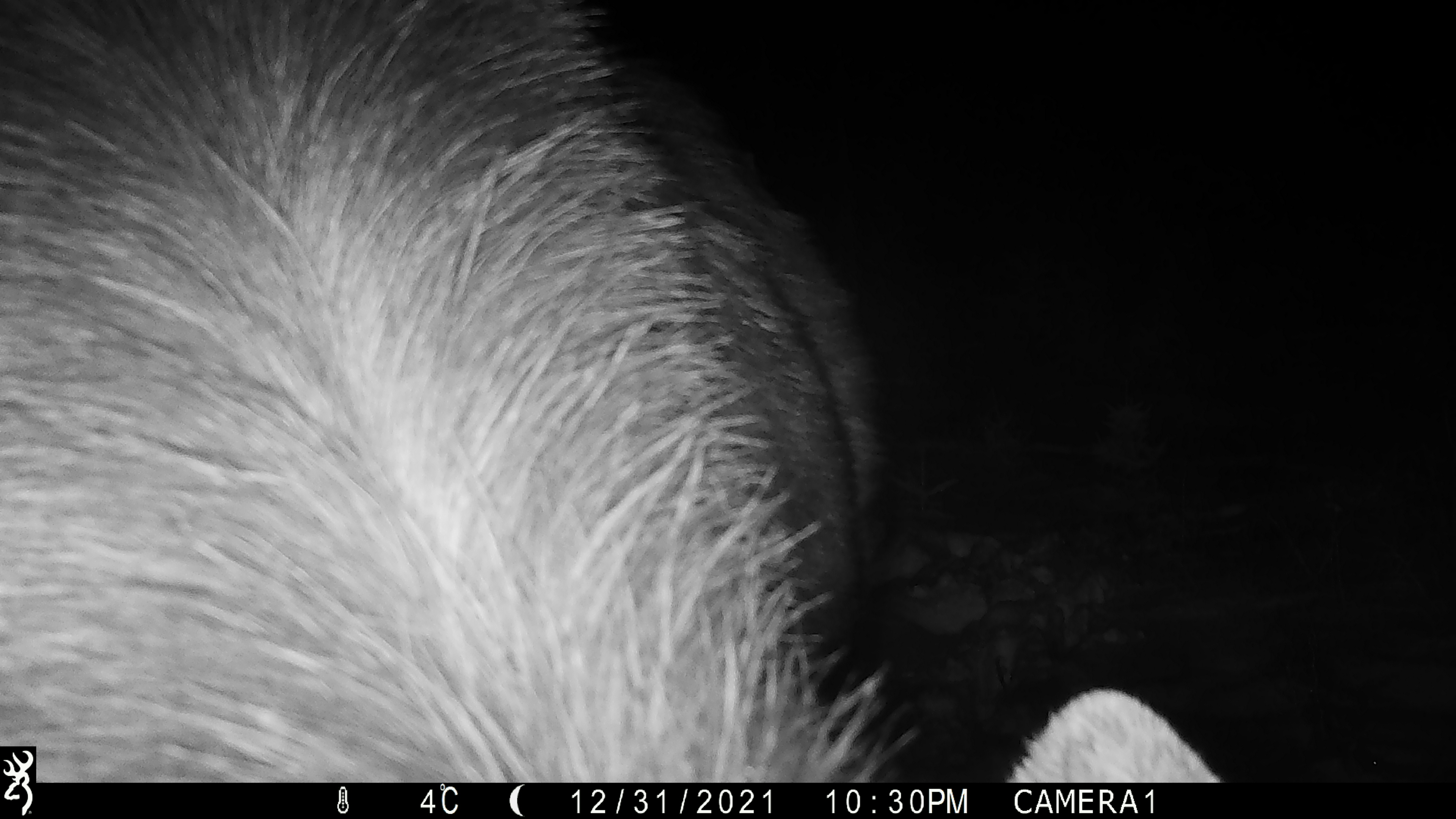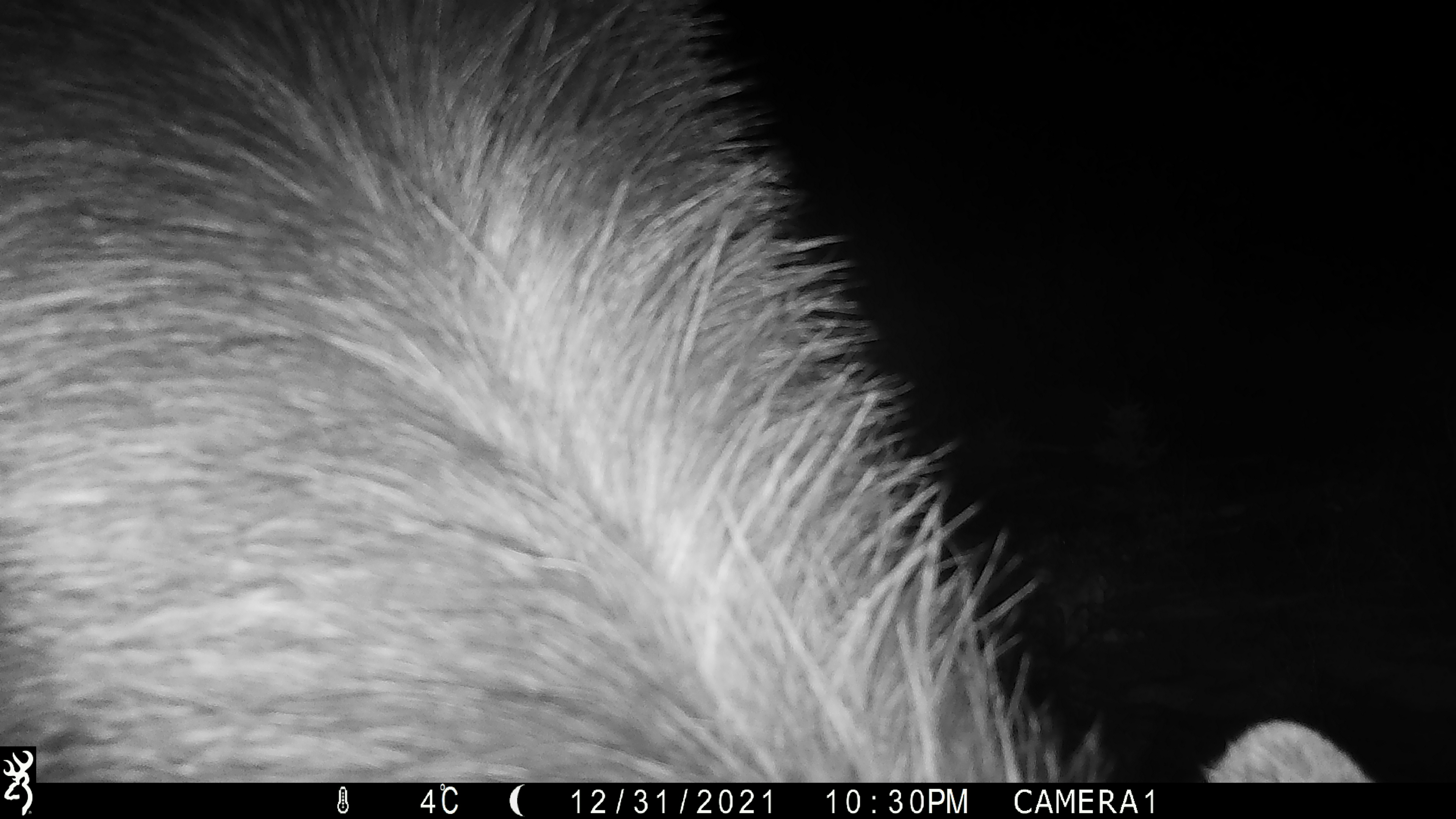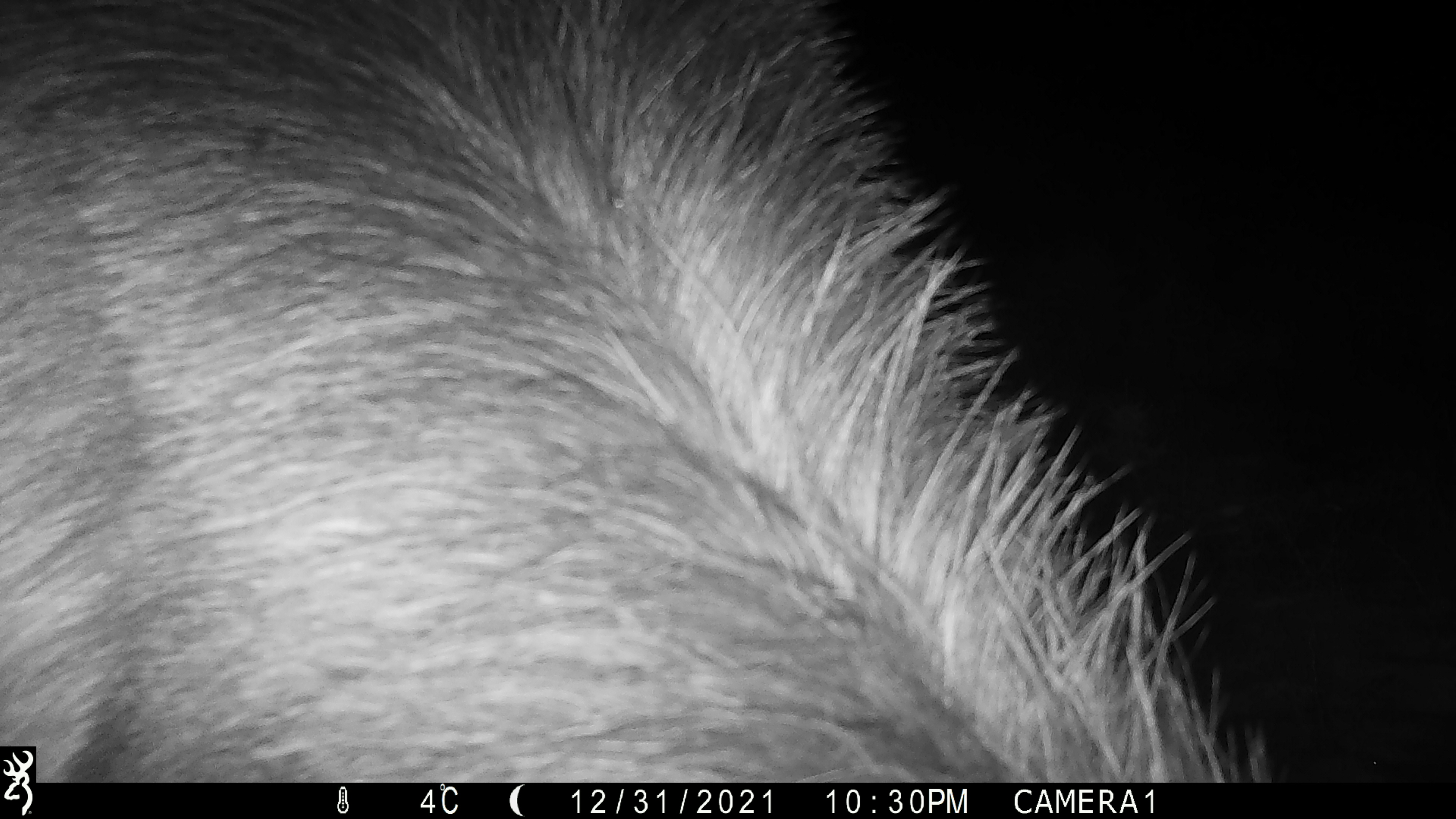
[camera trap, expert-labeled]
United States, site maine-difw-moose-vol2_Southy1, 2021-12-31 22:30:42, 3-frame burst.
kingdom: Animalia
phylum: Chordata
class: Mammalia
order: Artiodactyla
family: Cervidae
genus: Alces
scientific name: Alces alces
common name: moose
Moose (Alces alces).